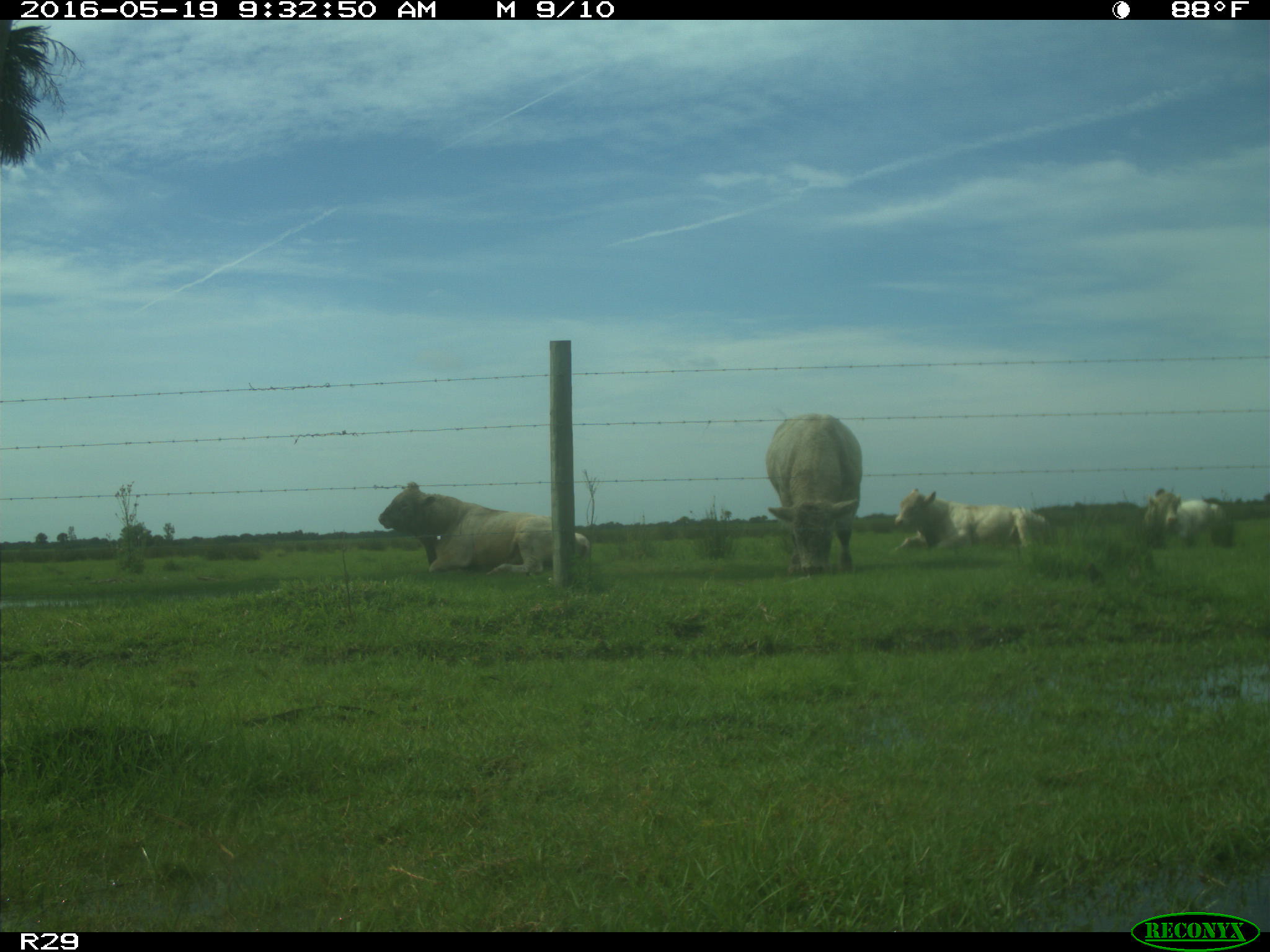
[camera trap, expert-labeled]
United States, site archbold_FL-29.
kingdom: Animalia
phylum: Chordata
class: Mammalia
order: Artiodactyla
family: Bovidae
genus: Bos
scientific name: Bos taurus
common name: domestic cow